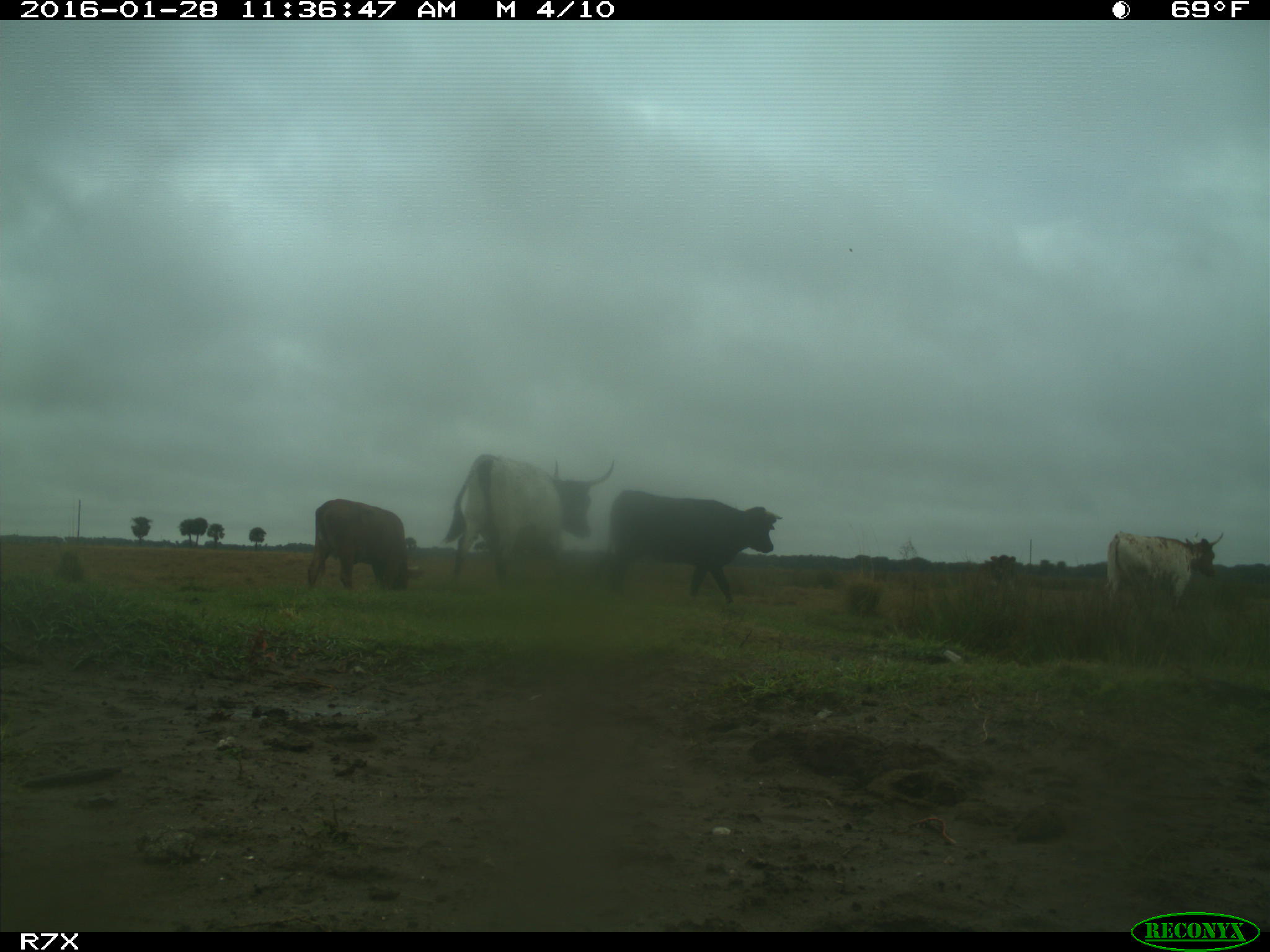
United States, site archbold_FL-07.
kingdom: Animalia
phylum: Chordata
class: Mammalia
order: Artiodactyla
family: Bovidae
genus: Bos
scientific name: Bos taurus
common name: domestic cow